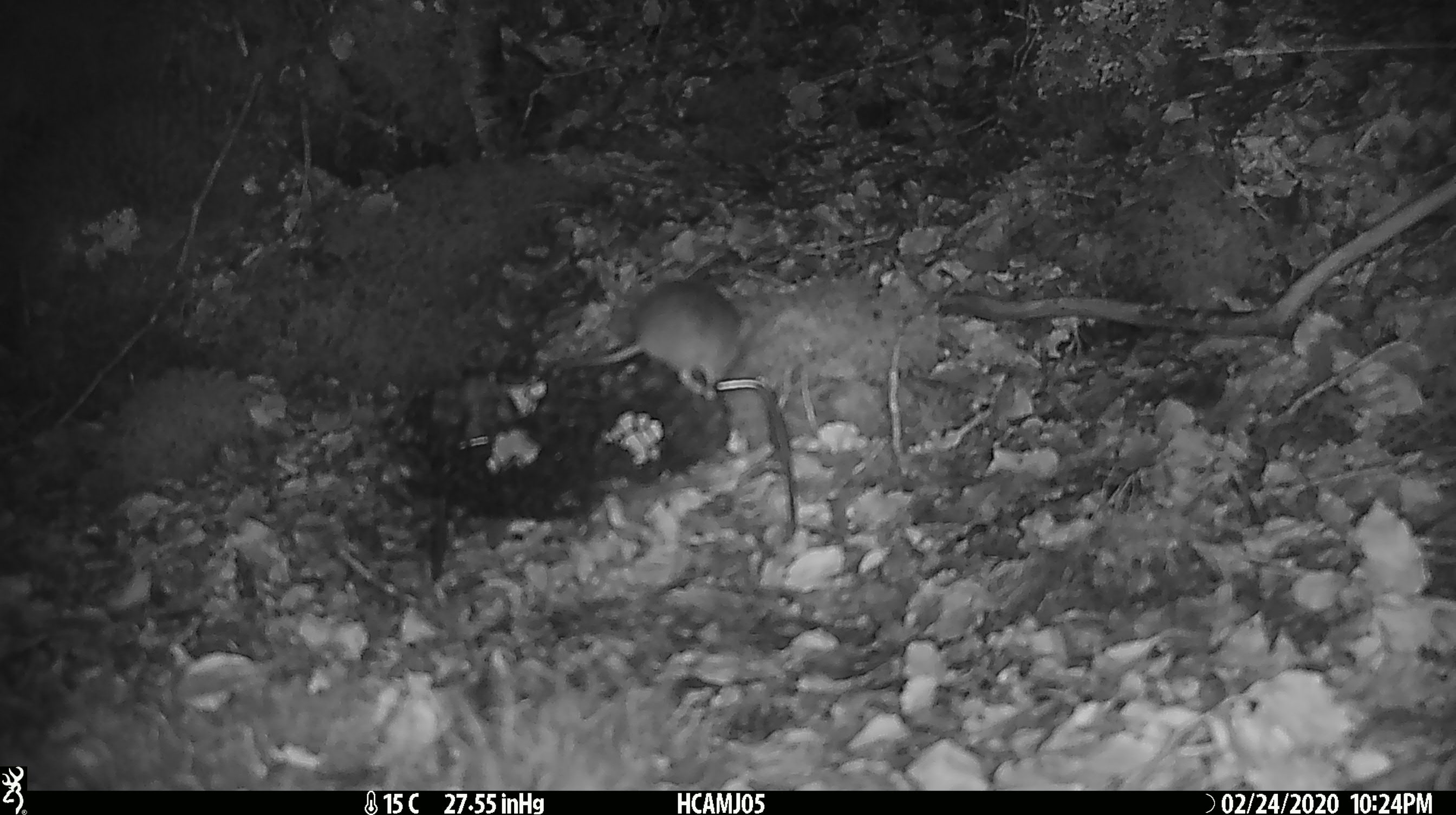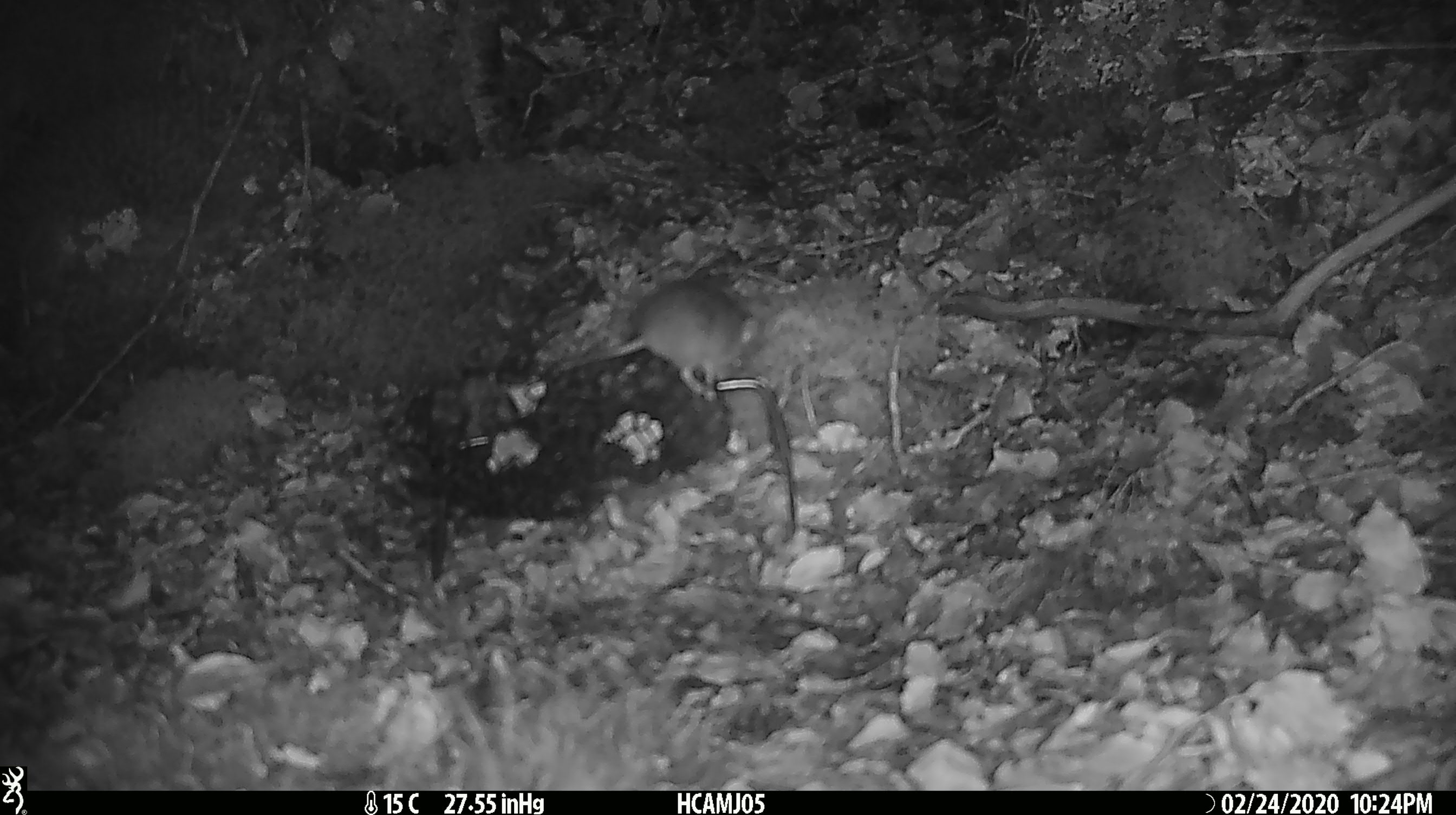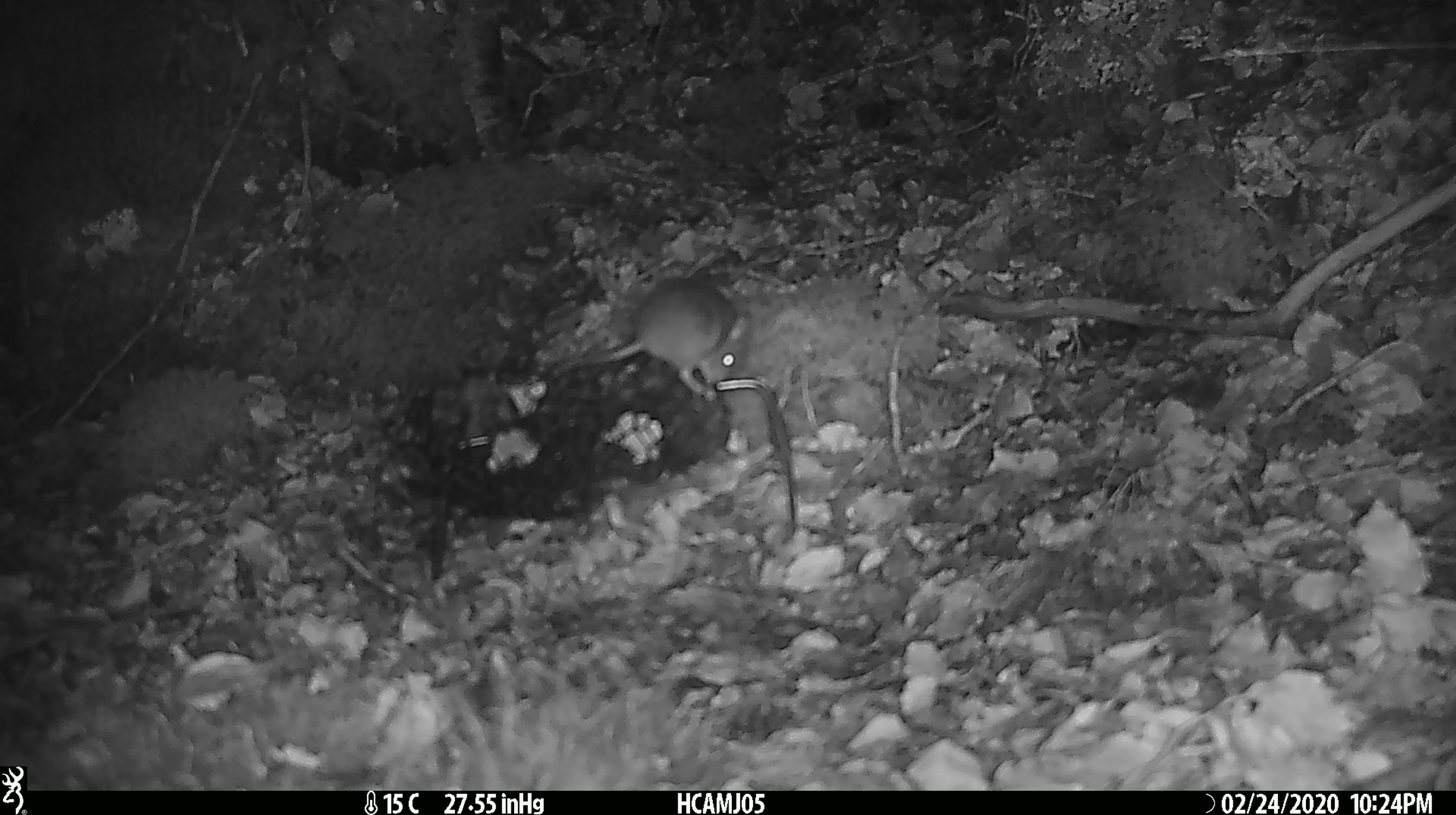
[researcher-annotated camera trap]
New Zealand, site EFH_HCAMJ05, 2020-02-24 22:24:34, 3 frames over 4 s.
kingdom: Animalia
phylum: Chordata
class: Mammalia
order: Rodentia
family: Muridae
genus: Mus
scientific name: Mus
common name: mouse